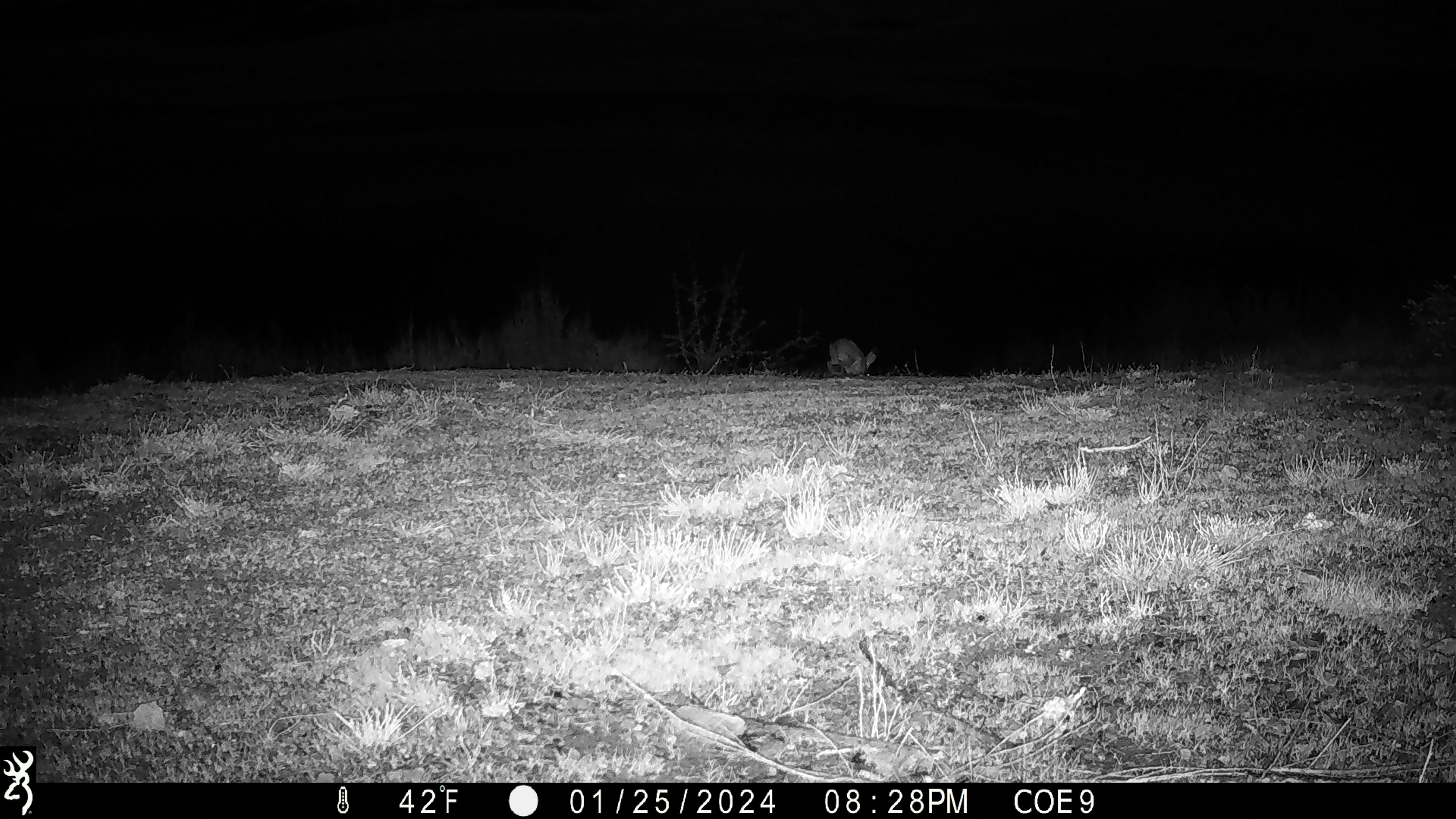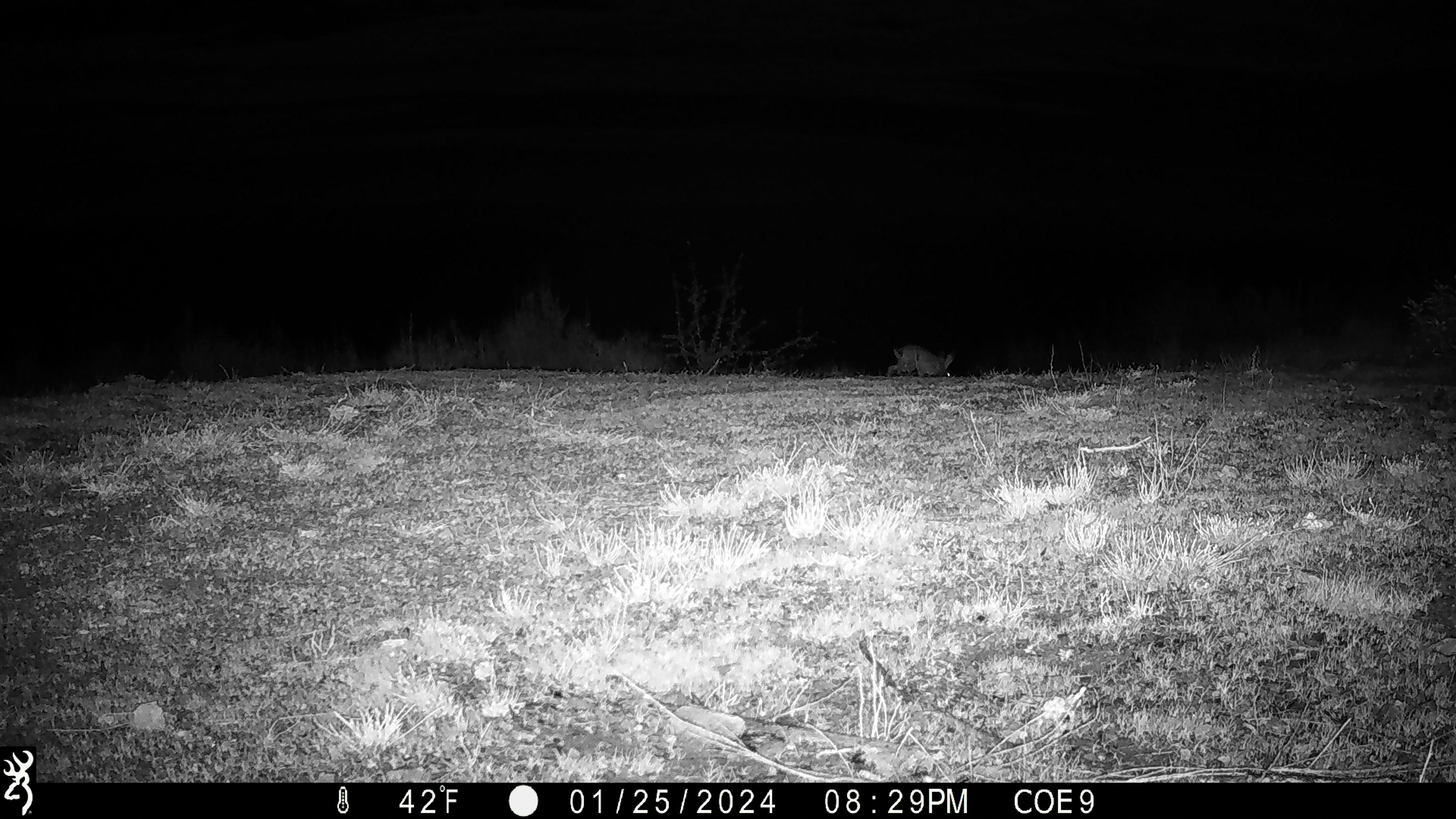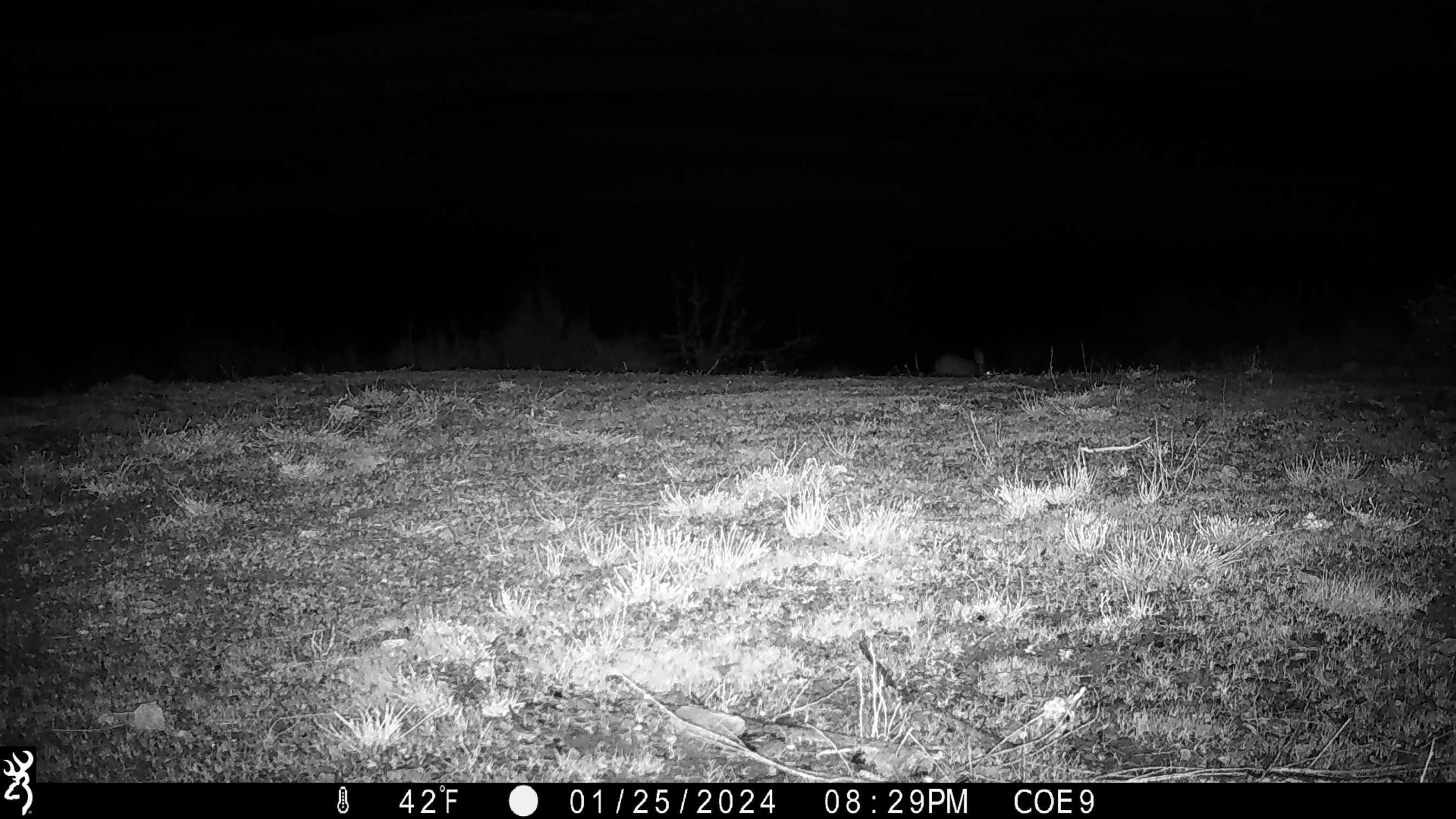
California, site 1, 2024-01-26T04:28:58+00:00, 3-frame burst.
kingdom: Animalia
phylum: Chordata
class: Mammalia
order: Lagomorpha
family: Leporidae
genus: Lepus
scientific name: Lepus californicus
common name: black-tailed jackrabbit